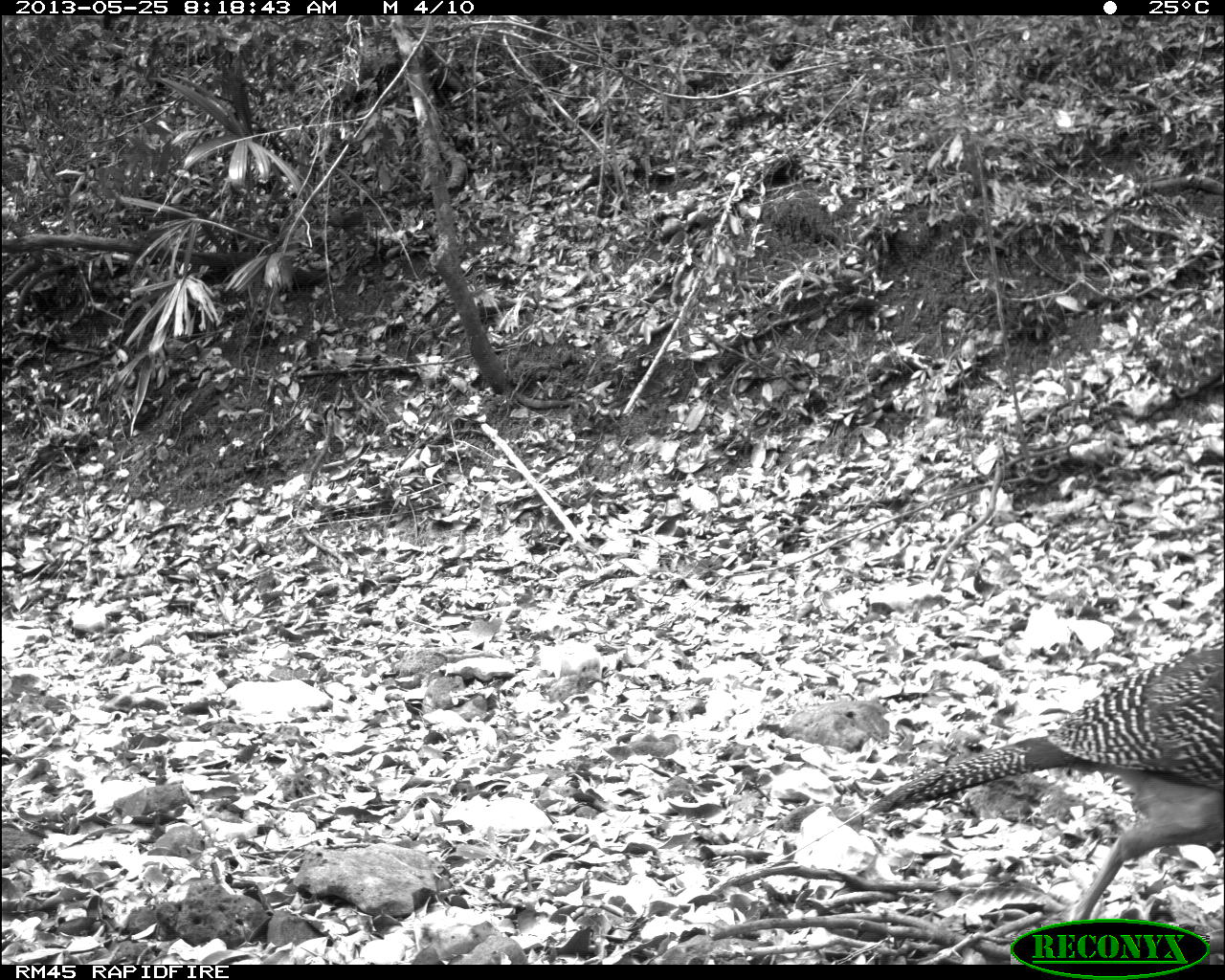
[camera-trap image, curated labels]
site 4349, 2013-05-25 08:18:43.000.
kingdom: Animalia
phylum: Chordata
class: Aves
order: Galliformes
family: Cracidae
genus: Crax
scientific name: Crax rubra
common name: great curassow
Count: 2.